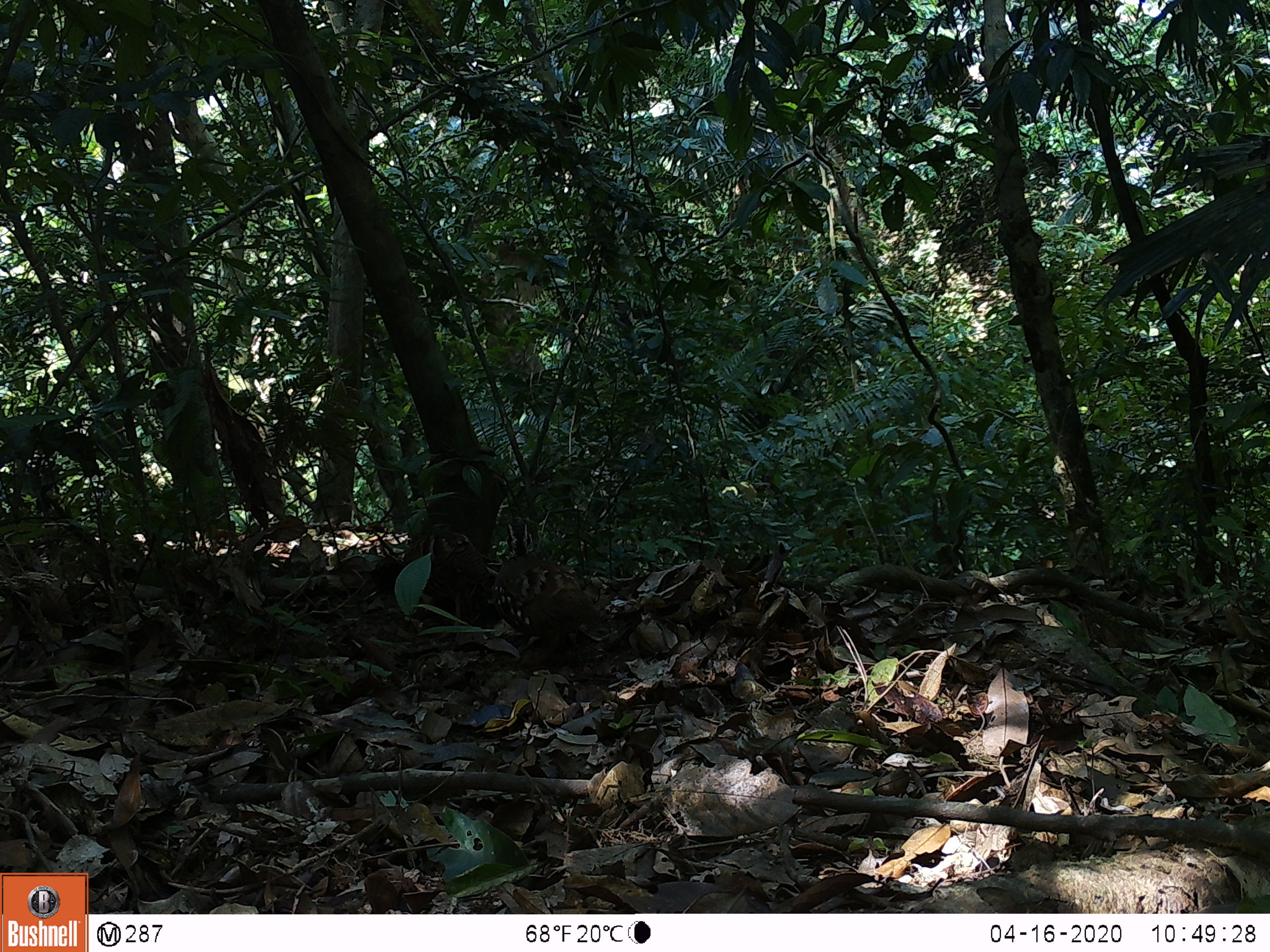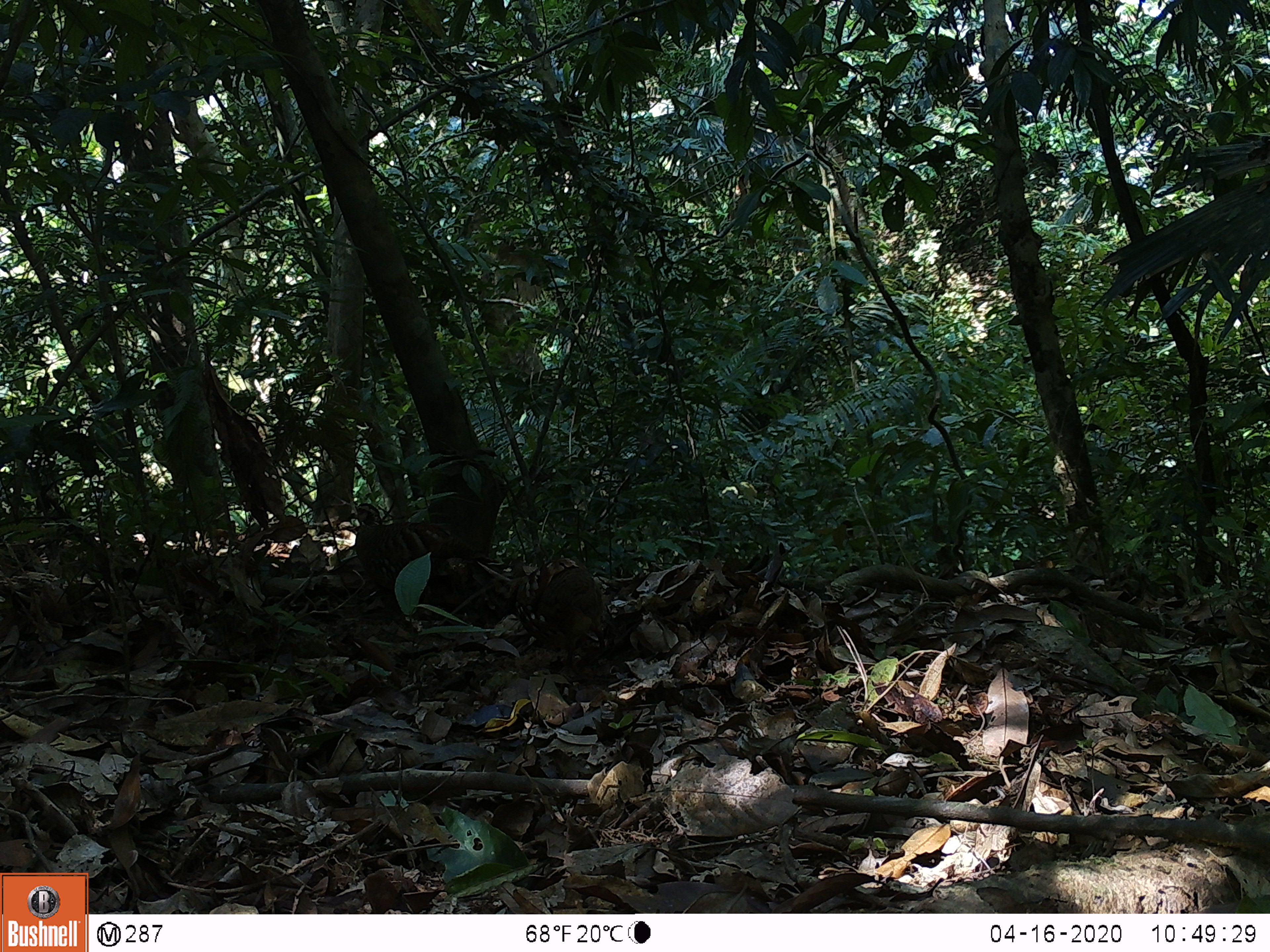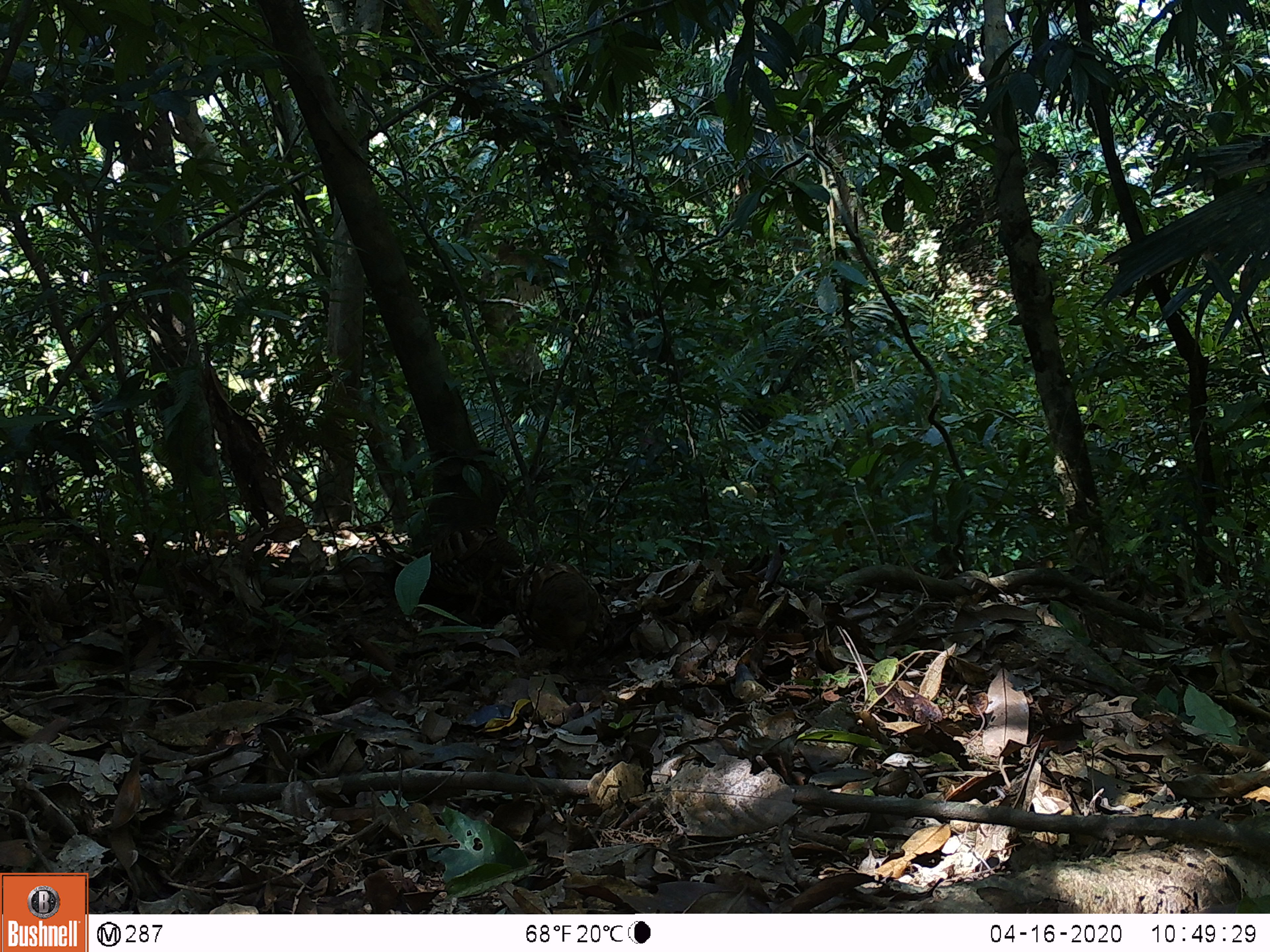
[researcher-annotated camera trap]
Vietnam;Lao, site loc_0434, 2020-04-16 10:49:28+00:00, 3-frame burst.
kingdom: Animalia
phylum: Chordata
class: Aves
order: Galliformes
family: Phasianidae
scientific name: Phasianidae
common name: partridge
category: unidentified partridge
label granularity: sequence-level